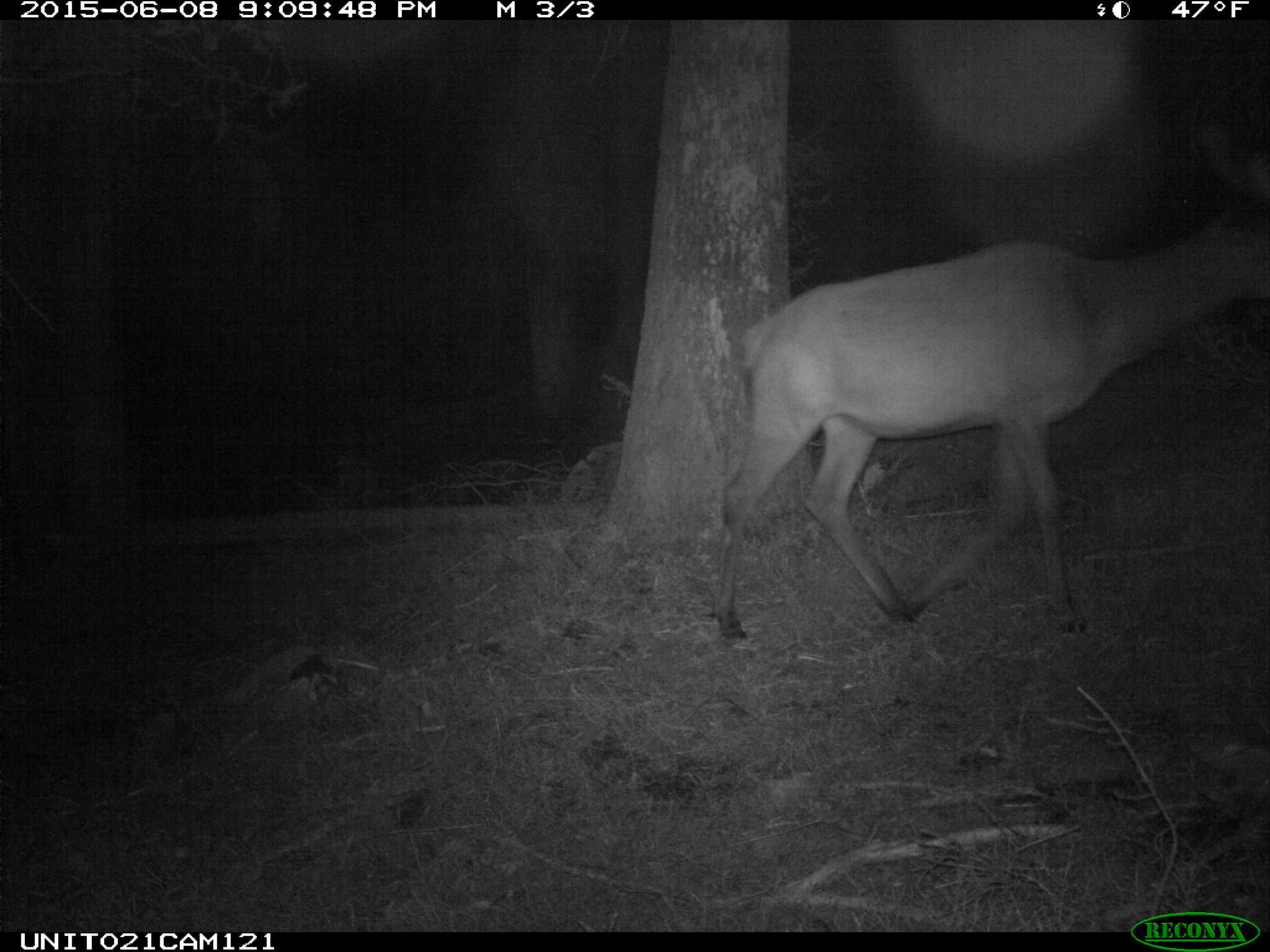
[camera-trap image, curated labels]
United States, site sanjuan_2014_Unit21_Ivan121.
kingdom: Animalia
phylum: Chordata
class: Mammalia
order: Artiodactyla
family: Cervidae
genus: Cervus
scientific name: Cervus elaphus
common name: red deer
Cervus elaphus (red deer).